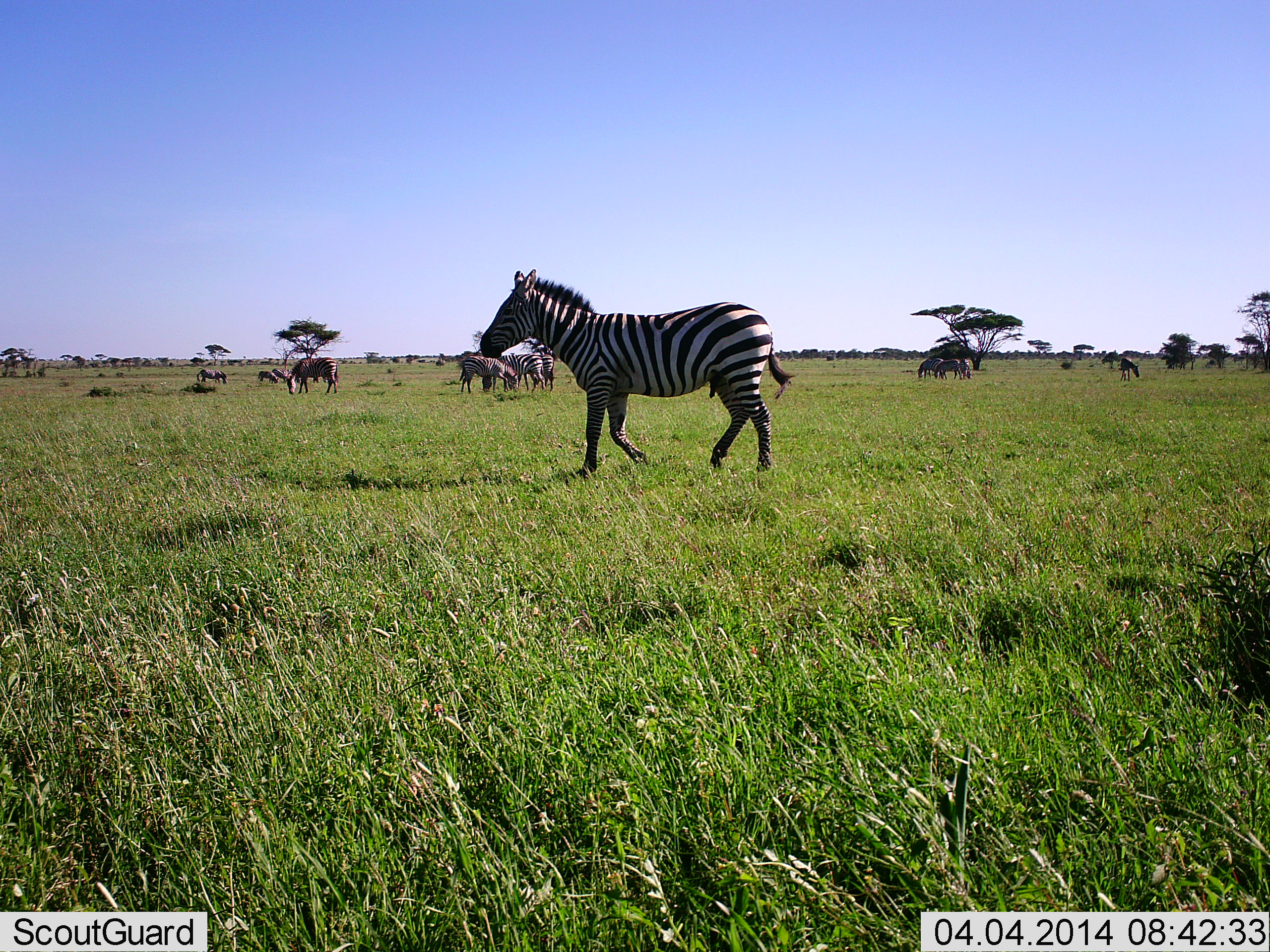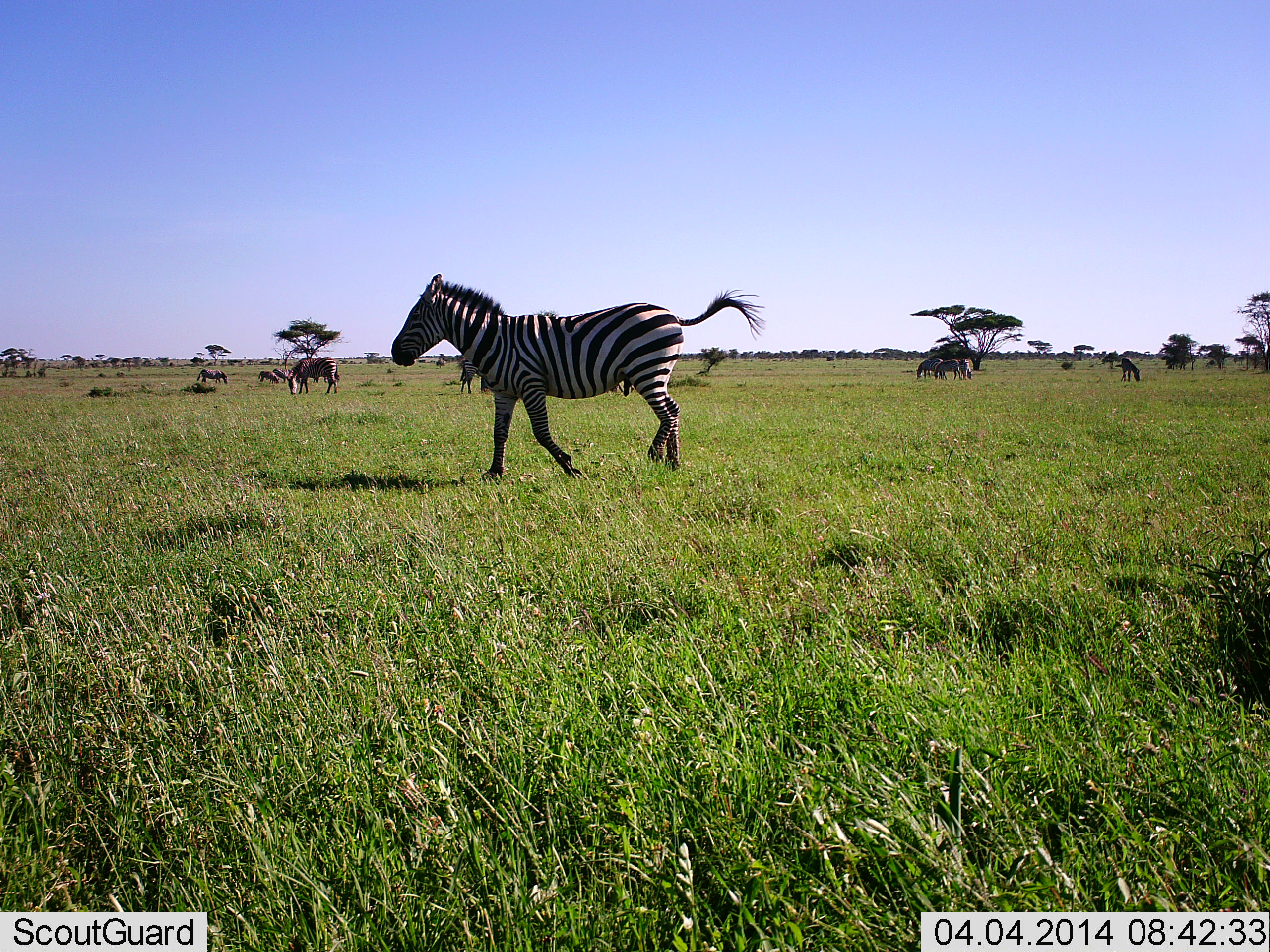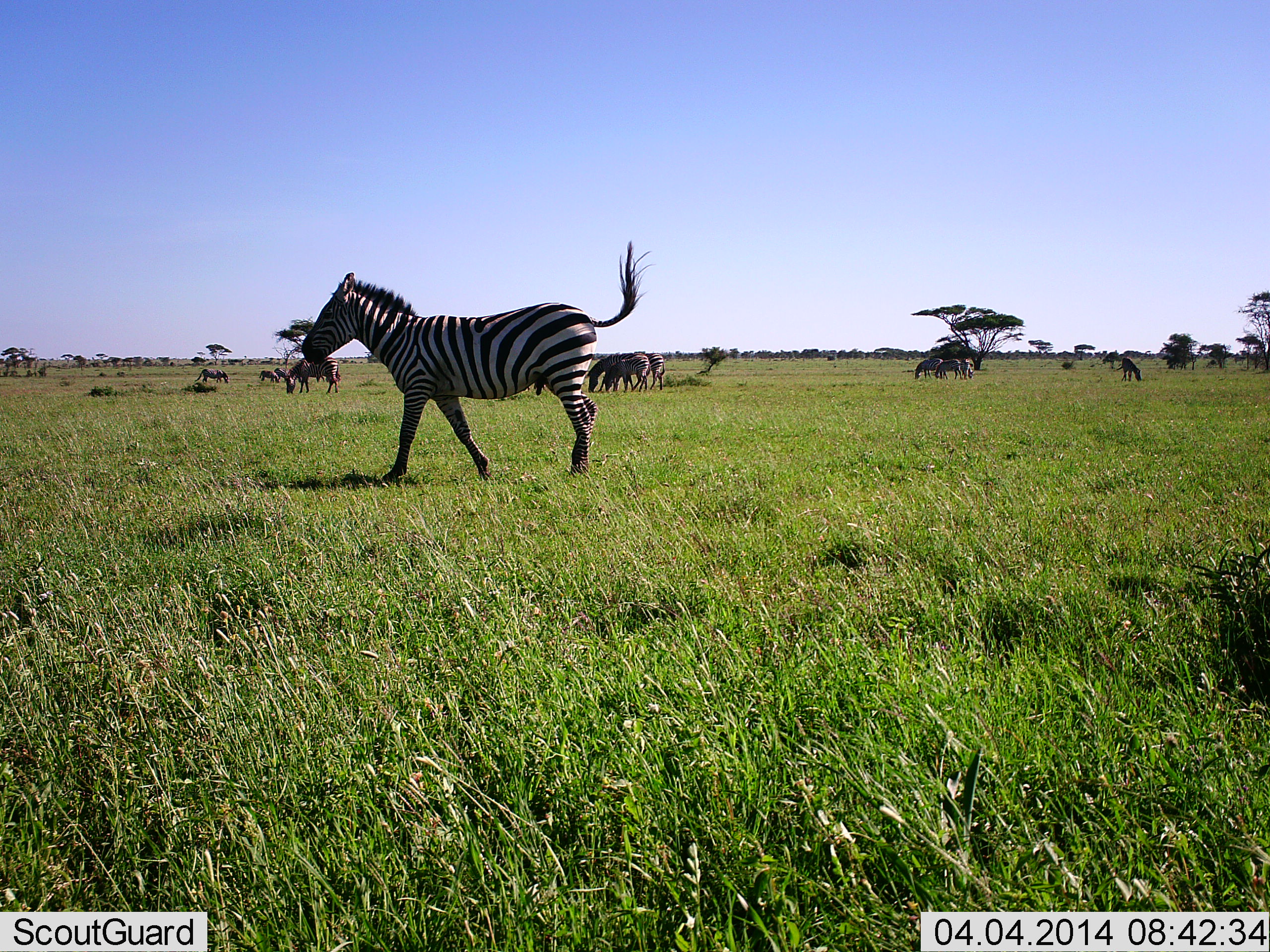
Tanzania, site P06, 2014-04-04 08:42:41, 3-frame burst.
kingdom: Animalia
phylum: Chordata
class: Mammalia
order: Perissodactyla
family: Equidae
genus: Equus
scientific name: Equus quagga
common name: plains zebra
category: zebra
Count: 5.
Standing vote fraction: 50%.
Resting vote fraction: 0%.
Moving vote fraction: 79%.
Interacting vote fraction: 0%.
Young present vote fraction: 0%.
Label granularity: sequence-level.